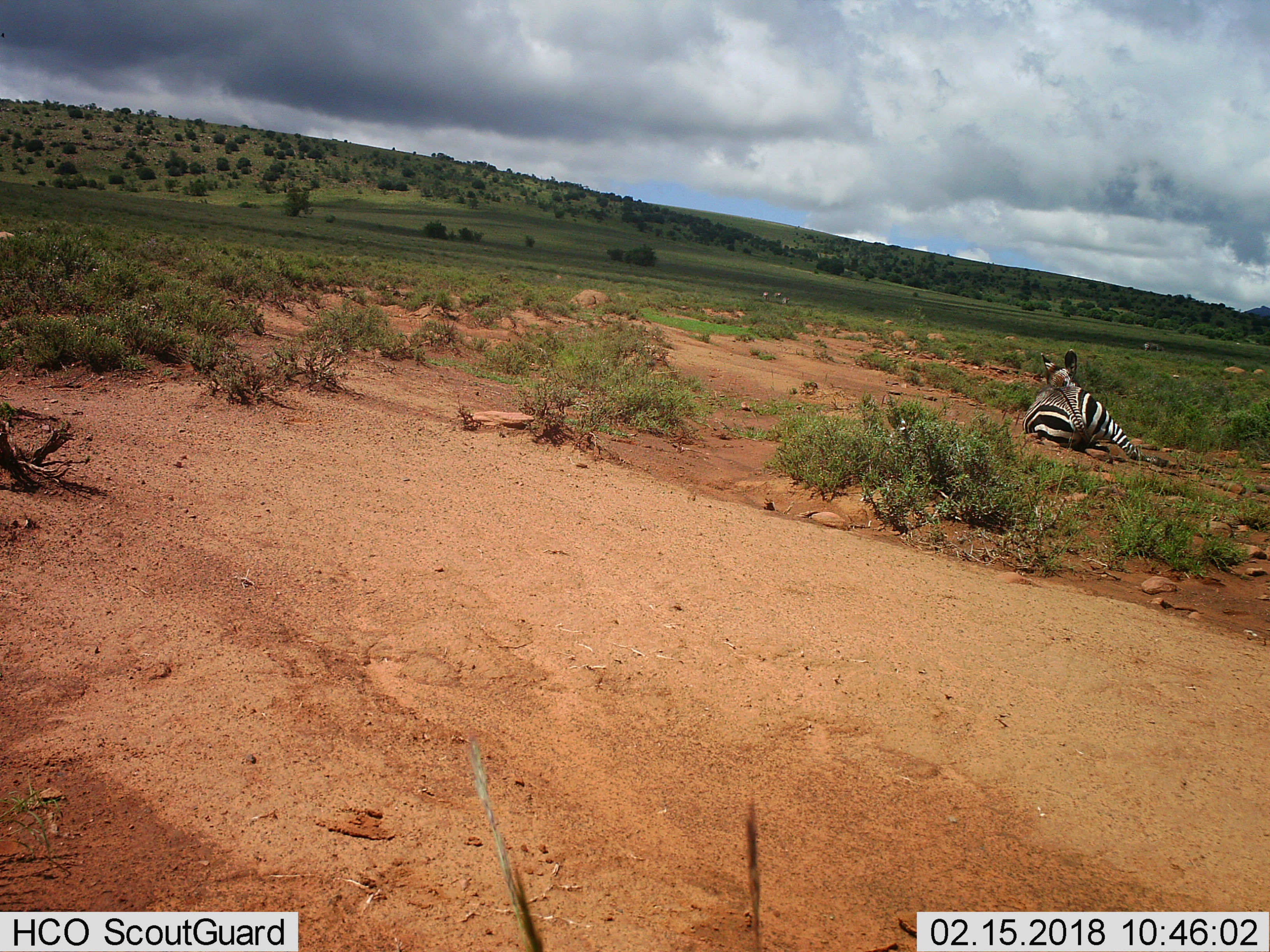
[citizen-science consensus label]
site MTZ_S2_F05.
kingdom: Animalia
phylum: Chordata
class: Mammalia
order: Perissodactyla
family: Equidae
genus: Equus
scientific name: Equus zebra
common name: mountain zebra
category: zebramountain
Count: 1.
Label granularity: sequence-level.